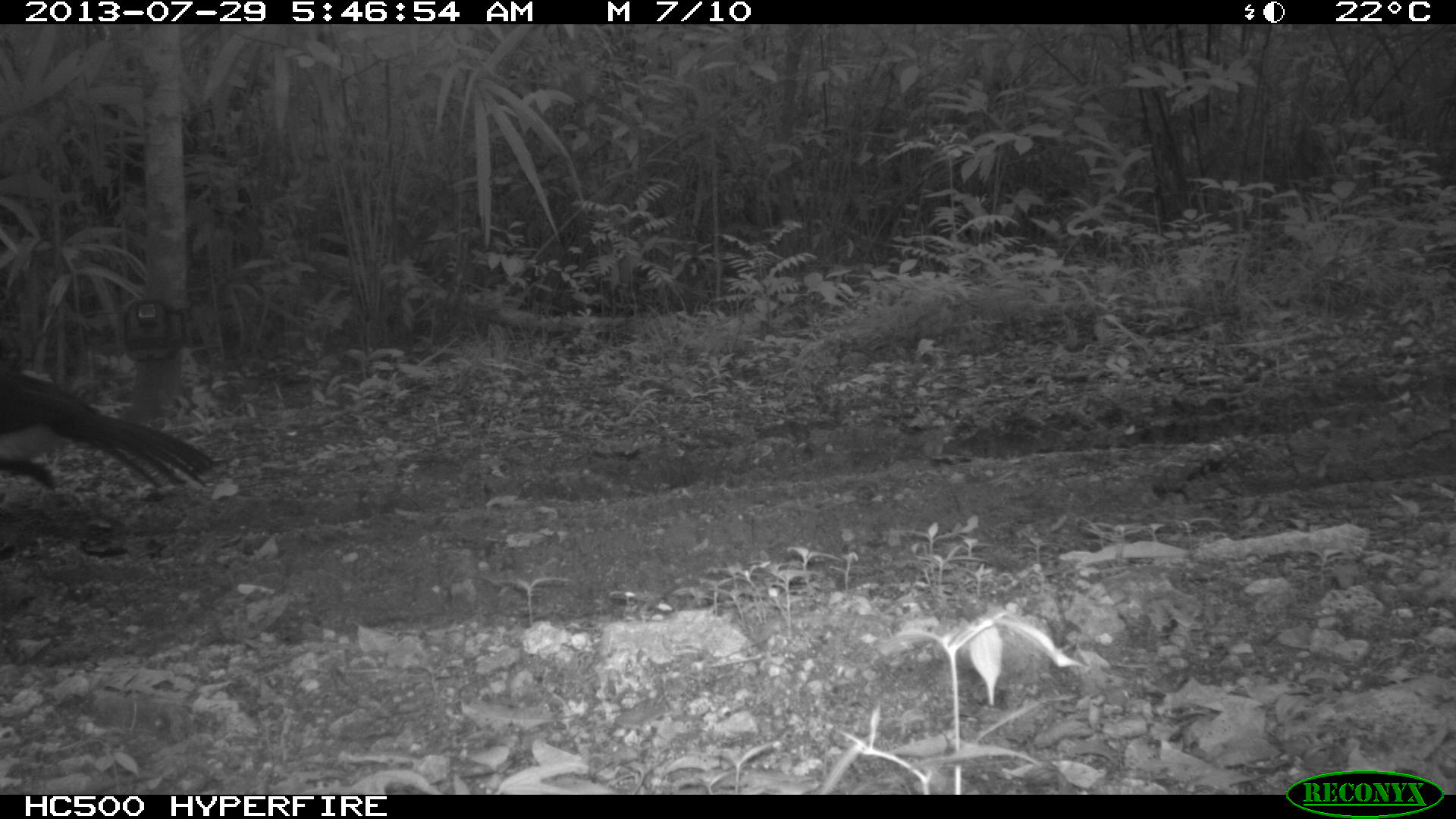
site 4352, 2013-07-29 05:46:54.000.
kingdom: Animalia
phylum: Chordata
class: Aves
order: Galliformes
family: Cracidae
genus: Crax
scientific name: Crax rubra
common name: great curassow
Crax rubra (great curassow), count 1, sex male.